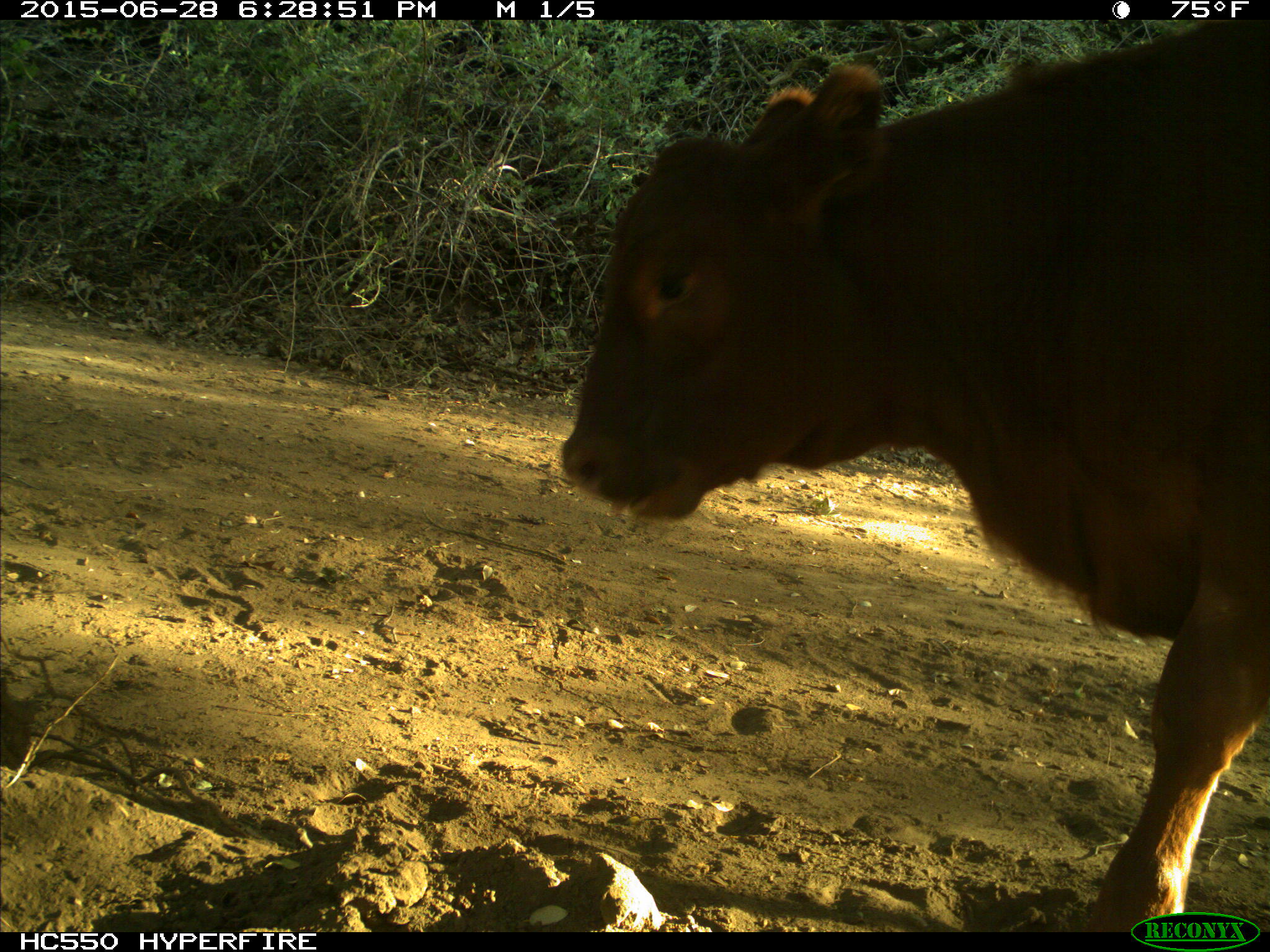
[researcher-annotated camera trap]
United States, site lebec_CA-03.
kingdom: Animalia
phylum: Chordata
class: Mammalia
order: Artiodactyla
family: Bovidae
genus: Bos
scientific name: Bos taurus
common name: domestic cow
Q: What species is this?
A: Bos taurus (domestic cow).